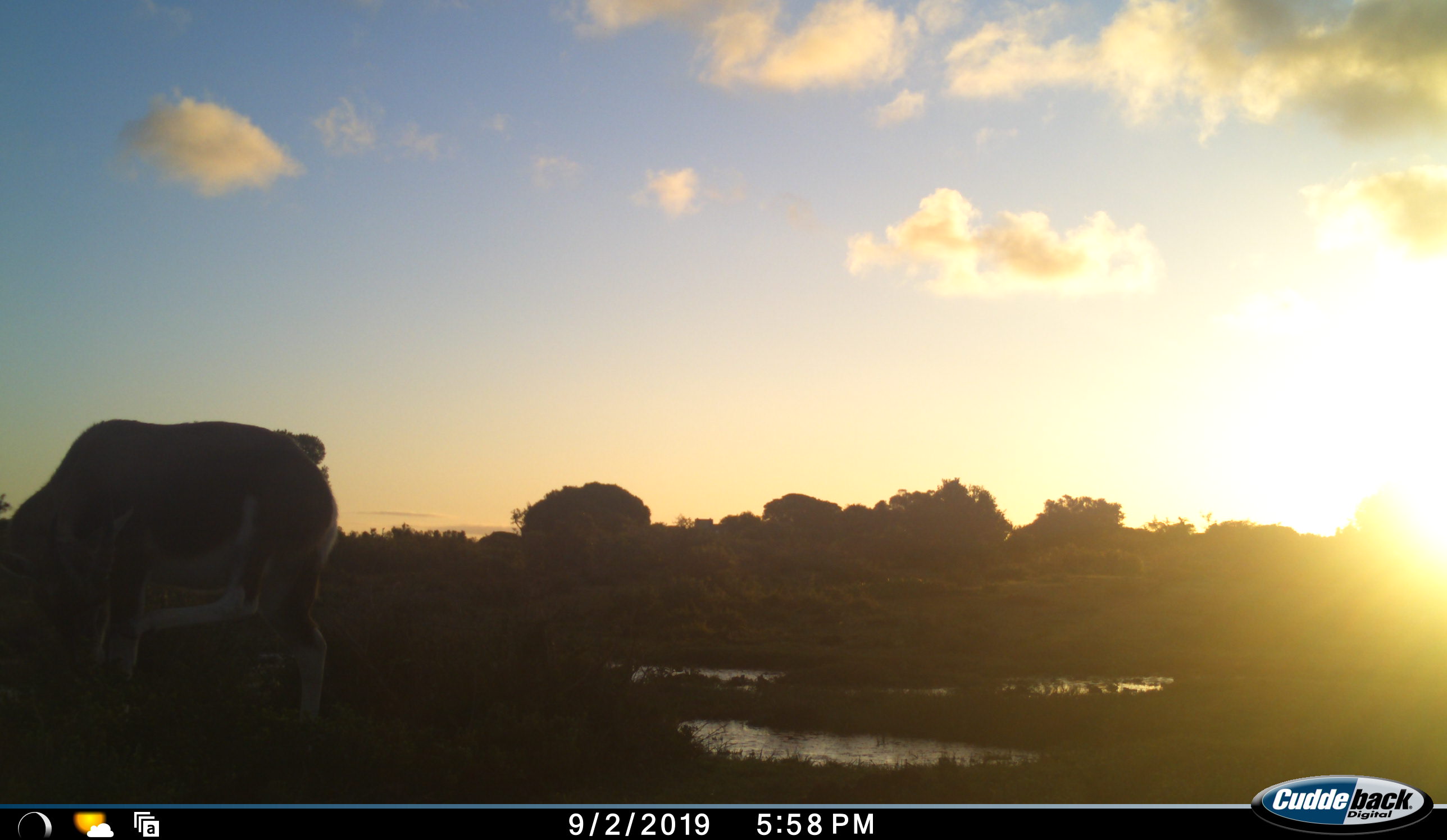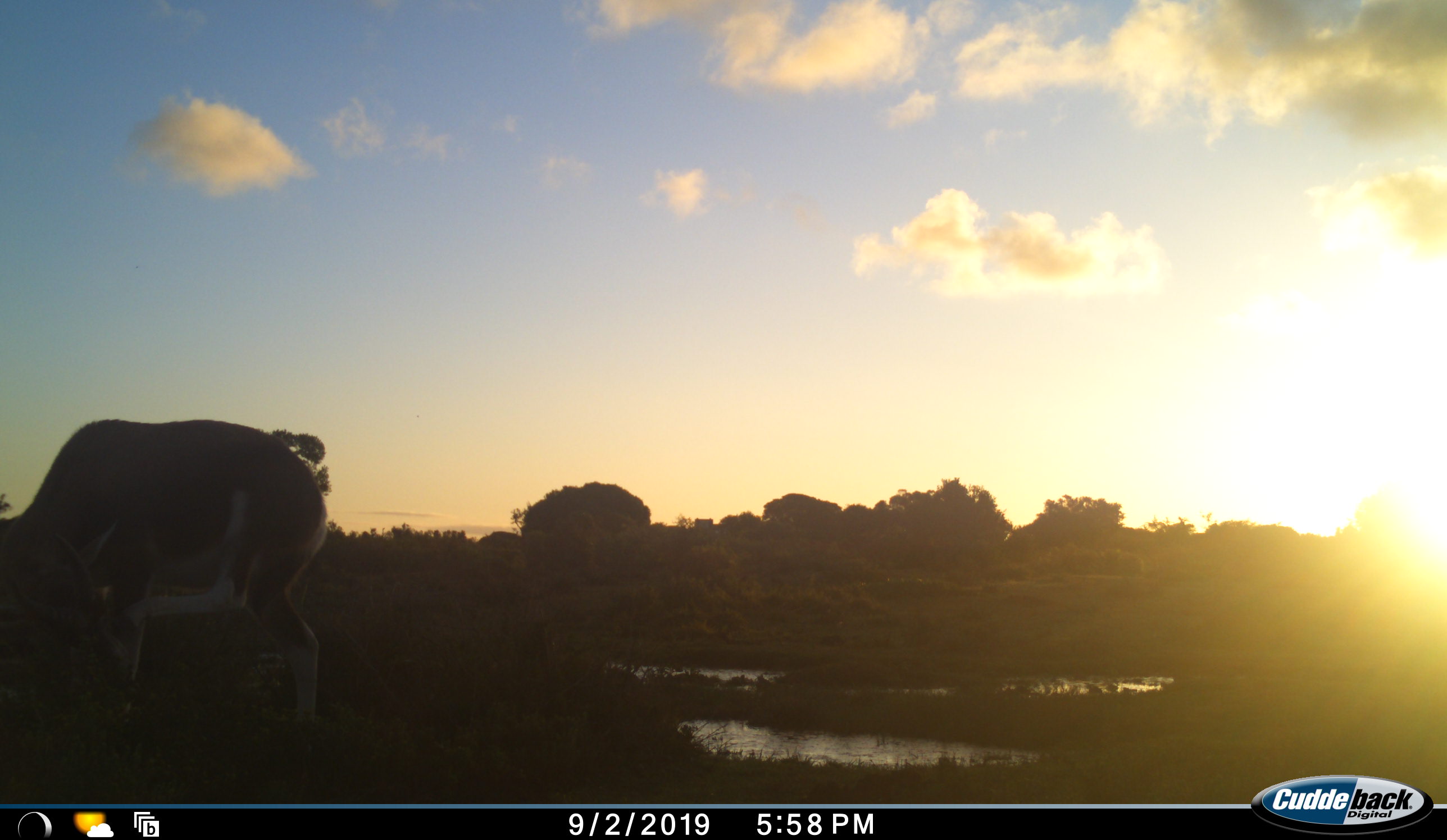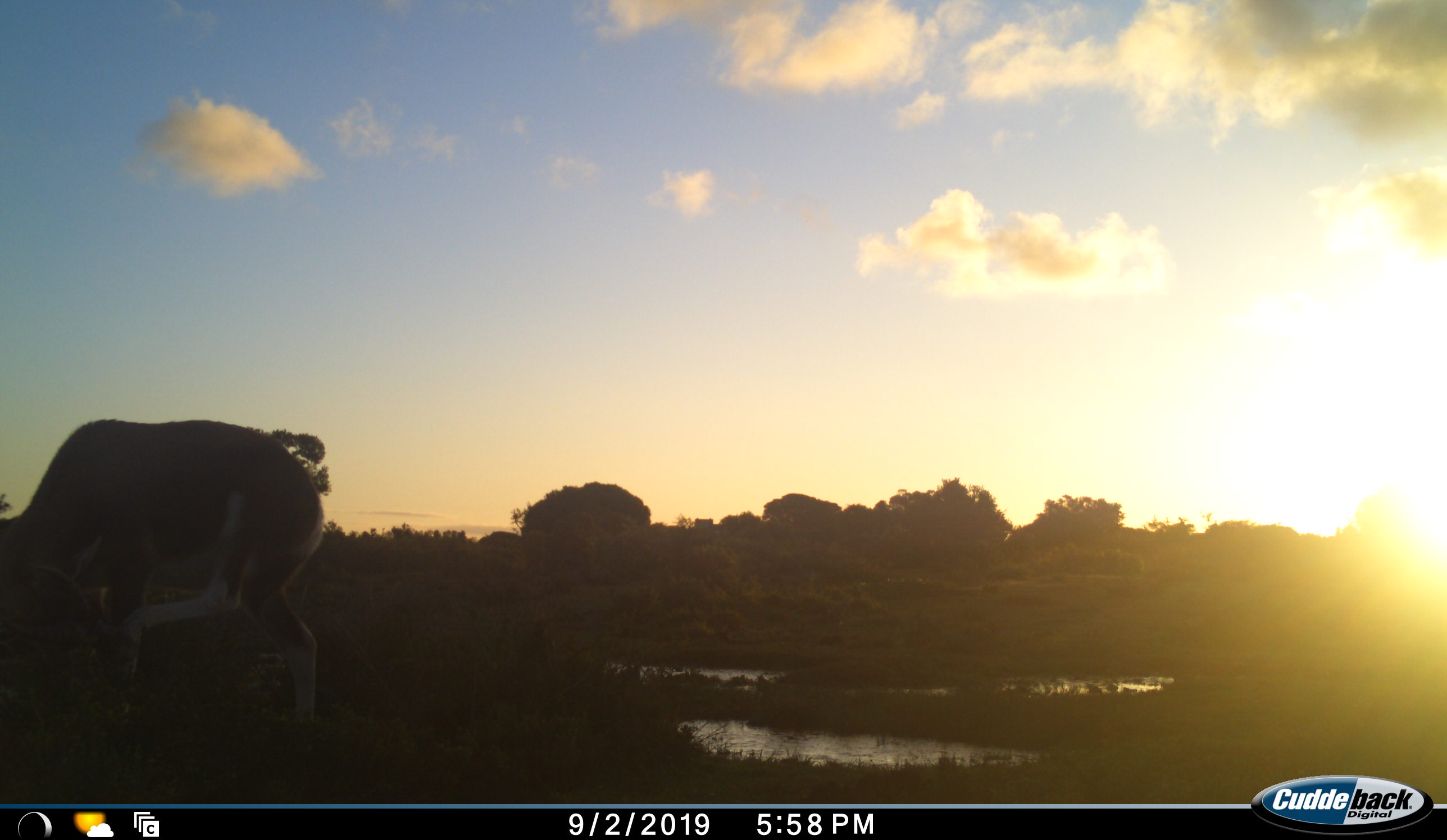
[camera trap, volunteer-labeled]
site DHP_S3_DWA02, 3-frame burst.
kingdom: Animalia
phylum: Chordata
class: Mammalia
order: Artiodactyla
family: Bovidae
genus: Damaliscus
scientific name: Damaliscus pygargus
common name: bontebok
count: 1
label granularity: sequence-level